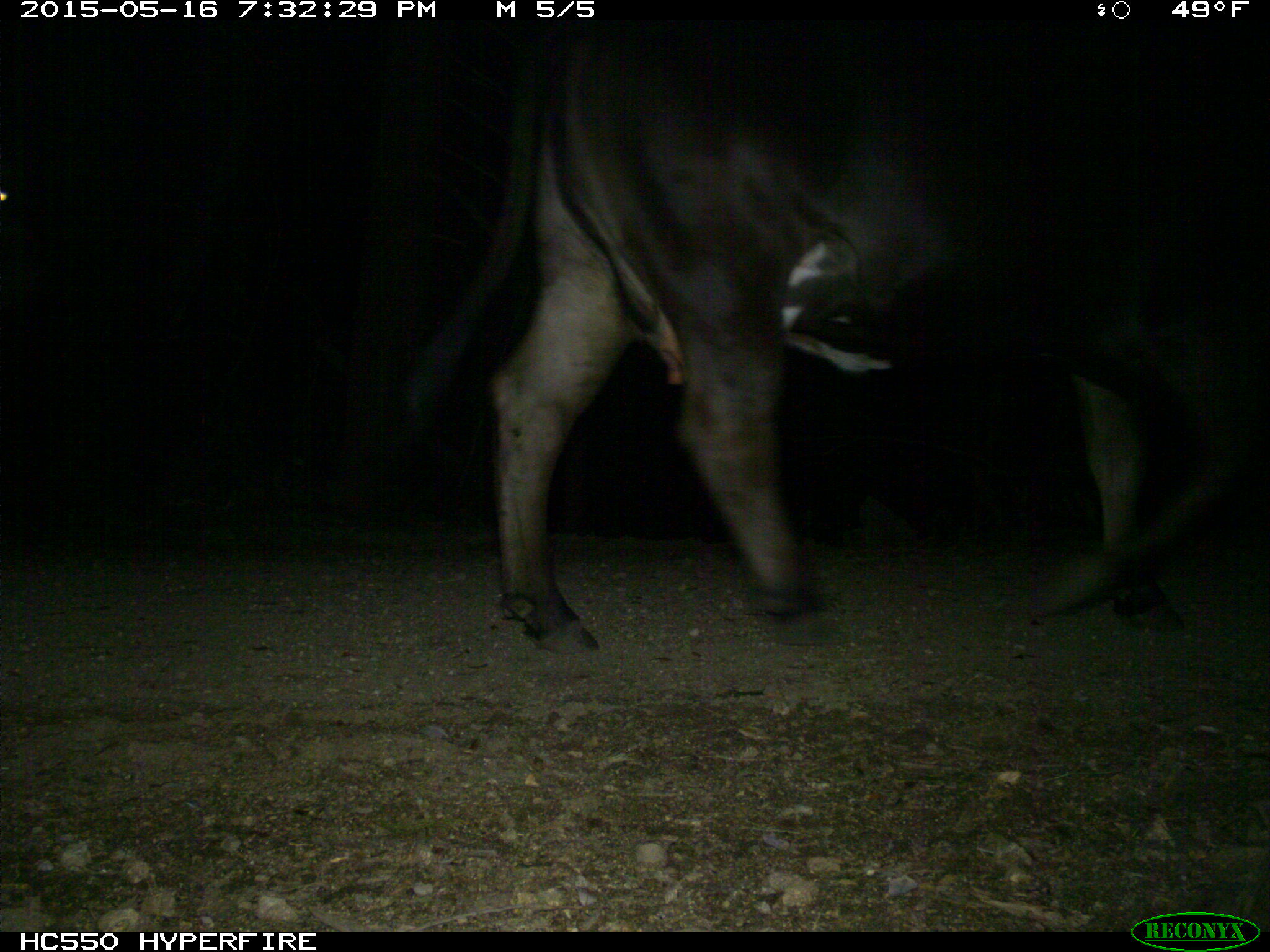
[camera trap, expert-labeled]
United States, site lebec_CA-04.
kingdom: Animalia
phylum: Chordata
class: Mammalia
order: Artiodactyla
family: Bovidae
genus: Bos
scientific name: Bos taurus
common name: domestic cow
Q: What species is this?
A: Bos taurus (domestic cow).